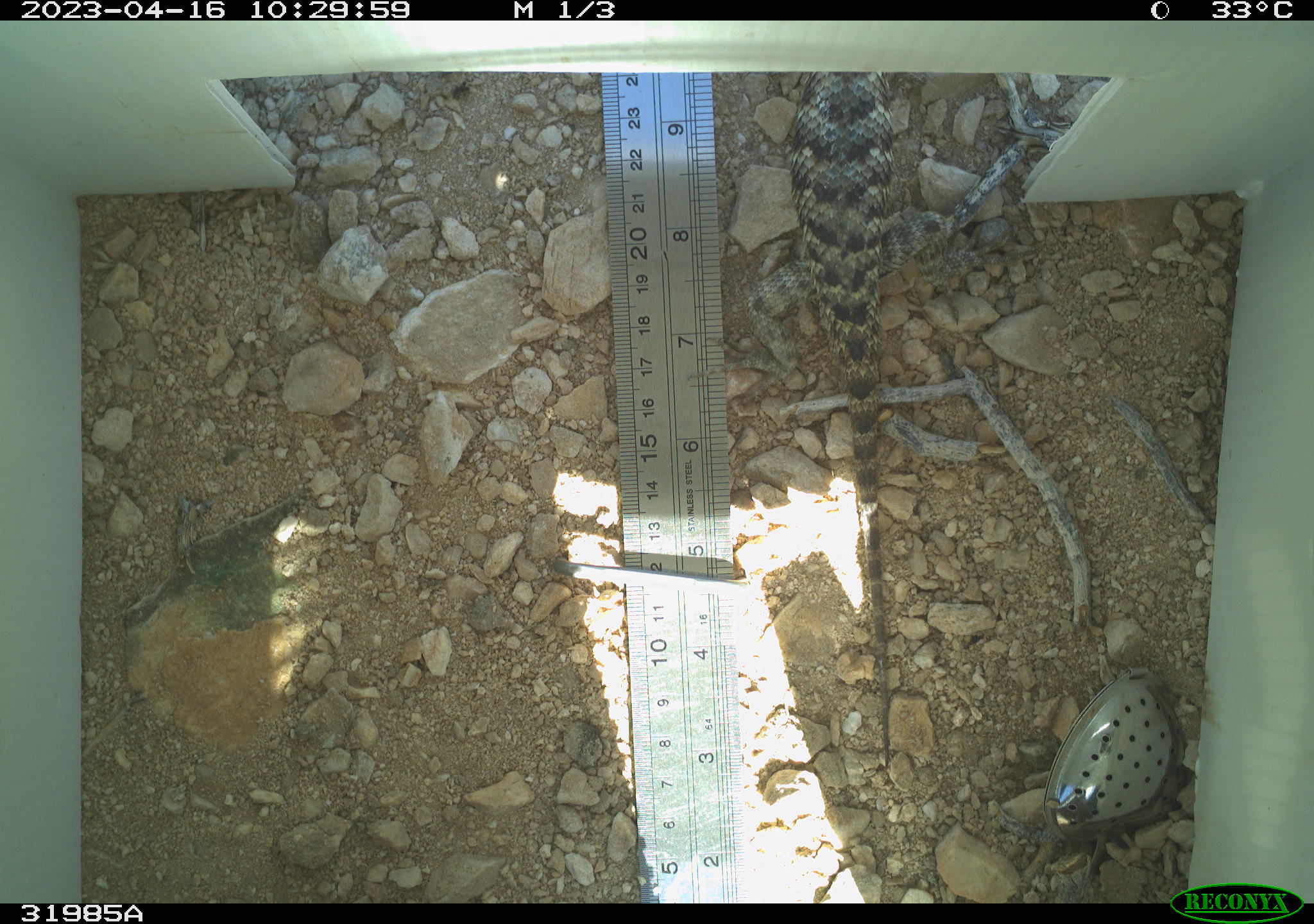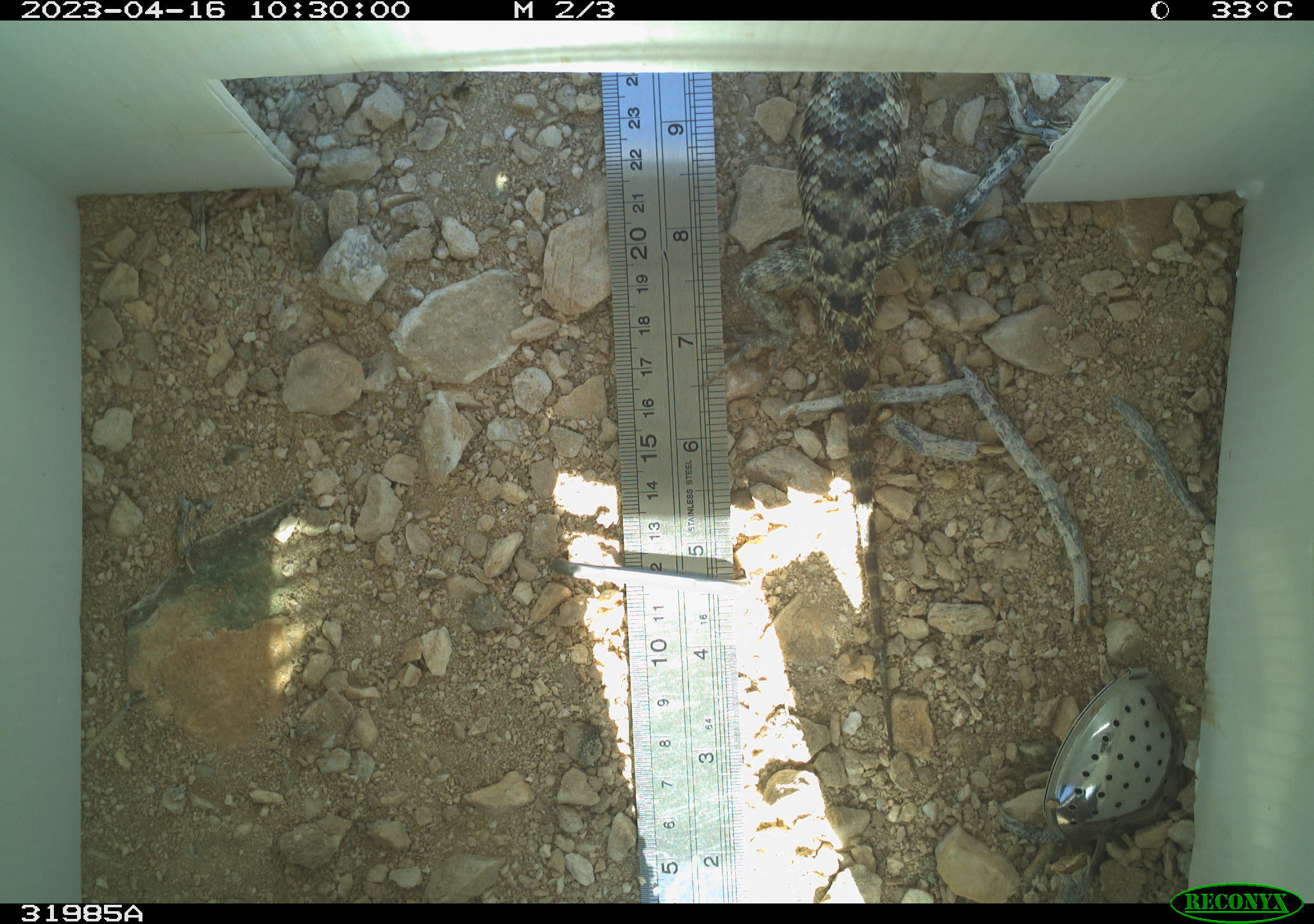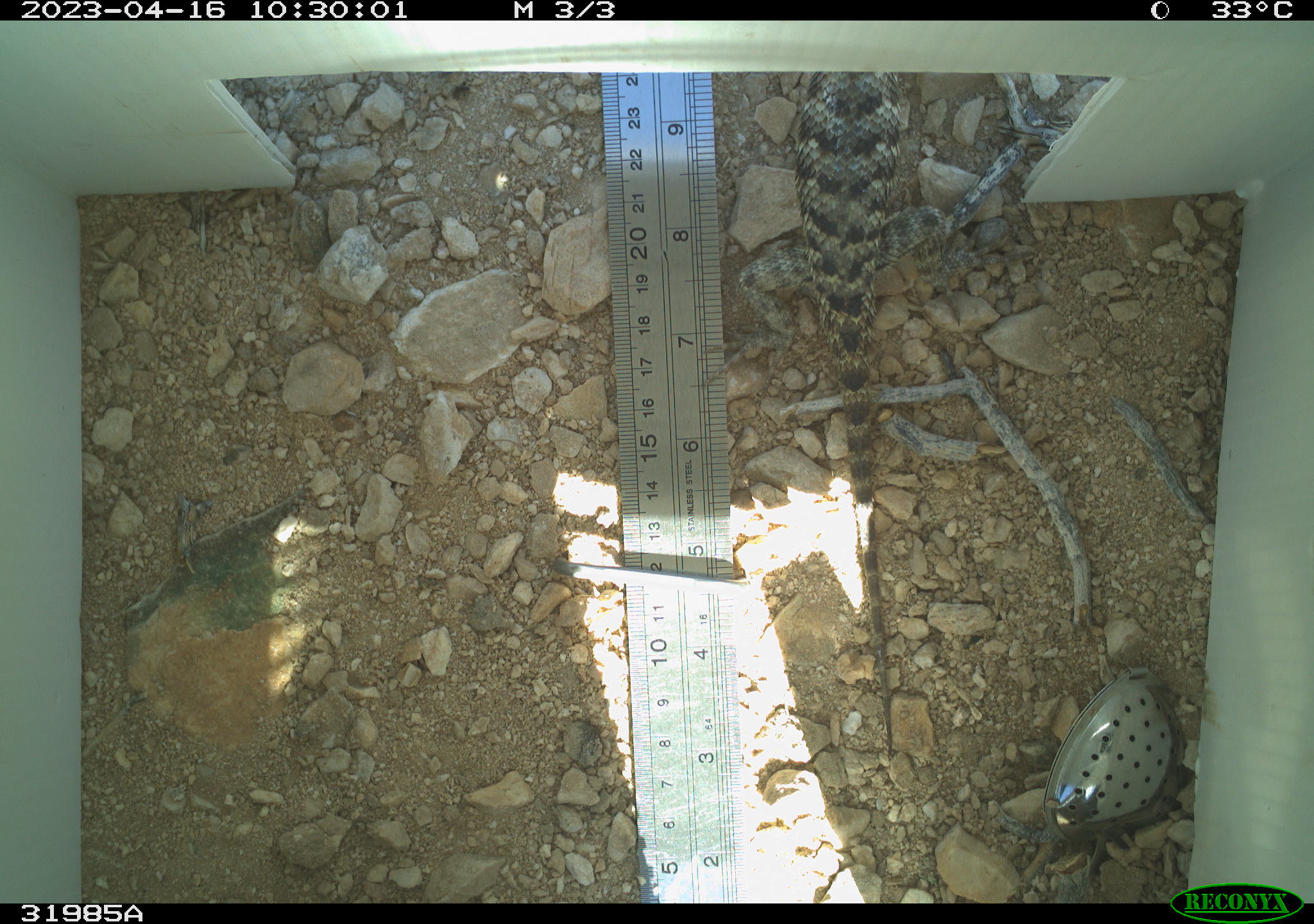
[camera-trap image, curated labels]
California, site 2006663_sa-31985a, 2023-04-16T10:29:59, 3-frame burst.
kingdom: Animalia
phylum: Chordata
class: Reptilia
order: Squamata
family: Phrynosomatidae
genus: Sceloporus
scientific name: Sceloporus uniformis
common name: yellow-backed spiny lizard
Yellow-backed spiny lizard (Sceloporus uniformis).